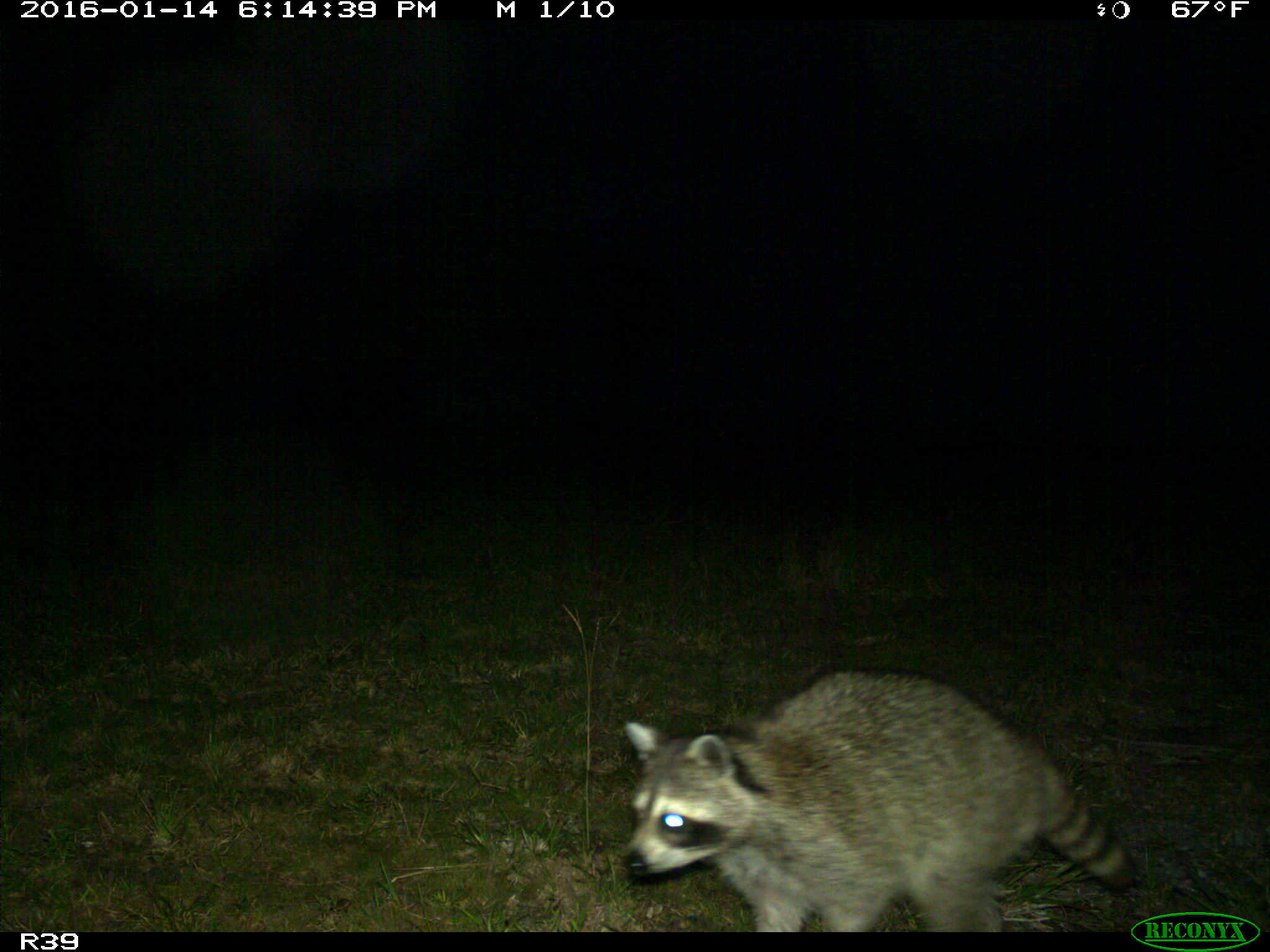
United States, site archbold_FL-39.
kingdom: Animalia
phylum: Chordata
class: Mammalia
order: Carnivora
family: Procyonidae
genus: Procyon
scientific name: Procyon lotor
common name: common raccoon